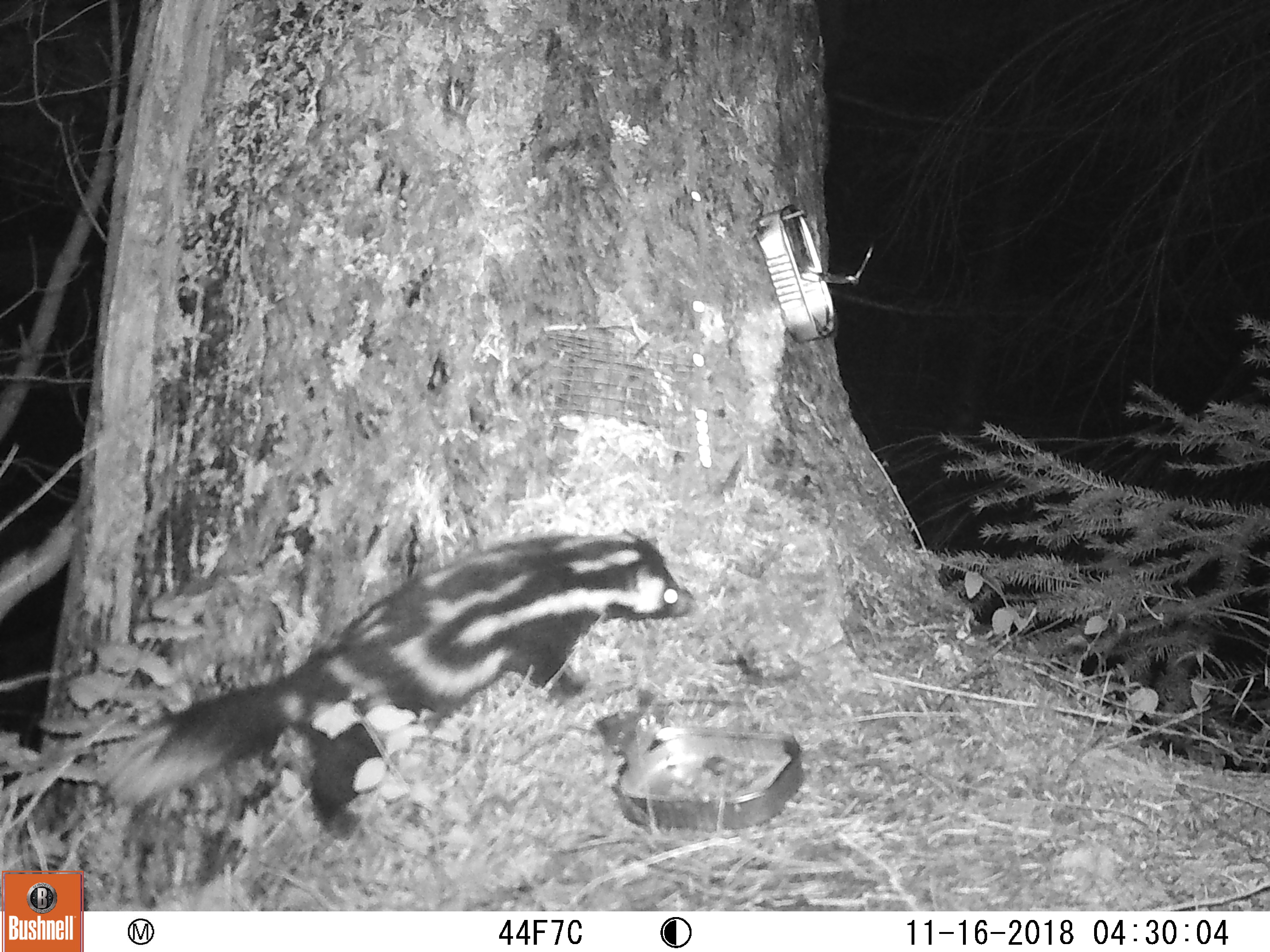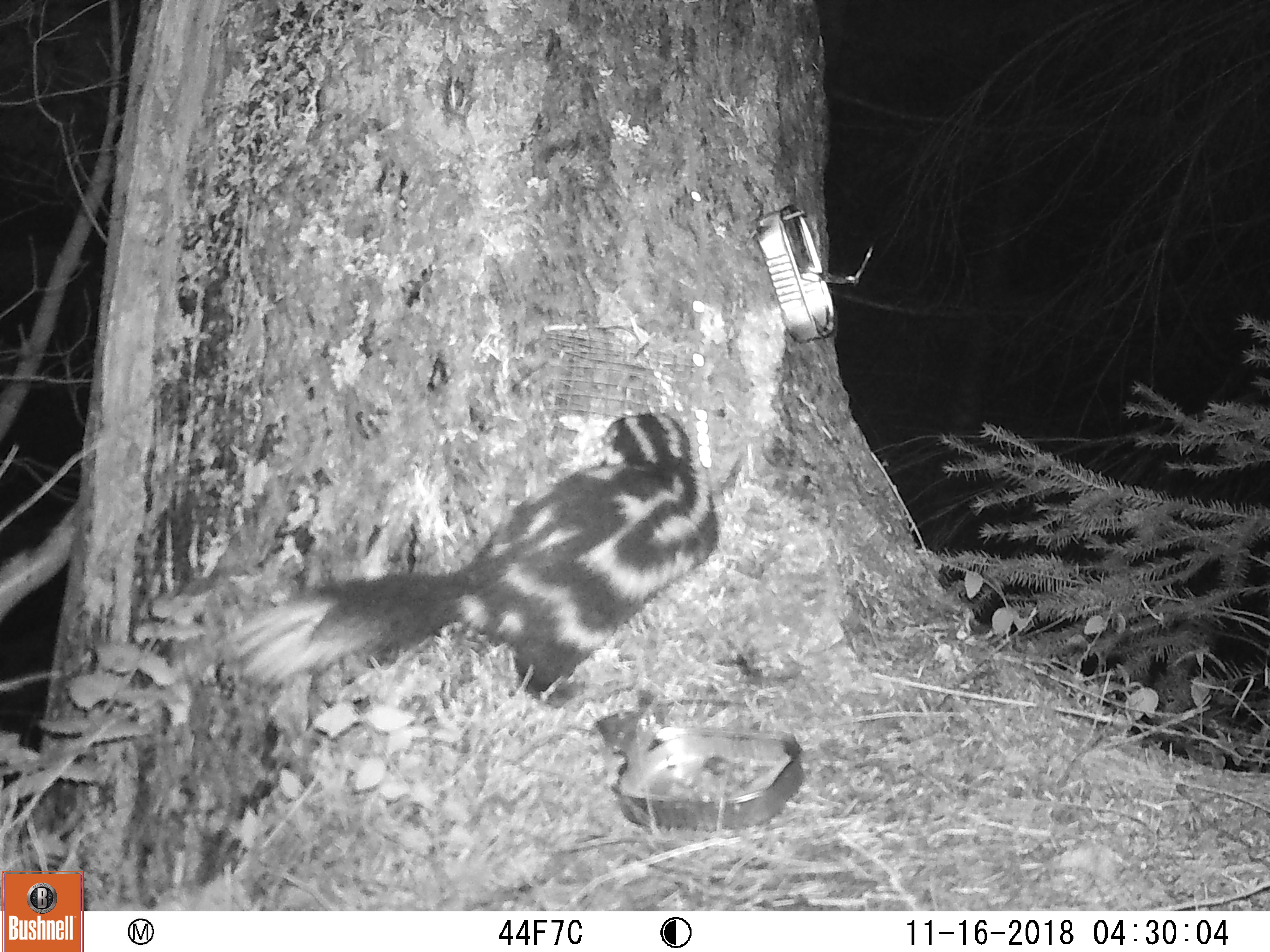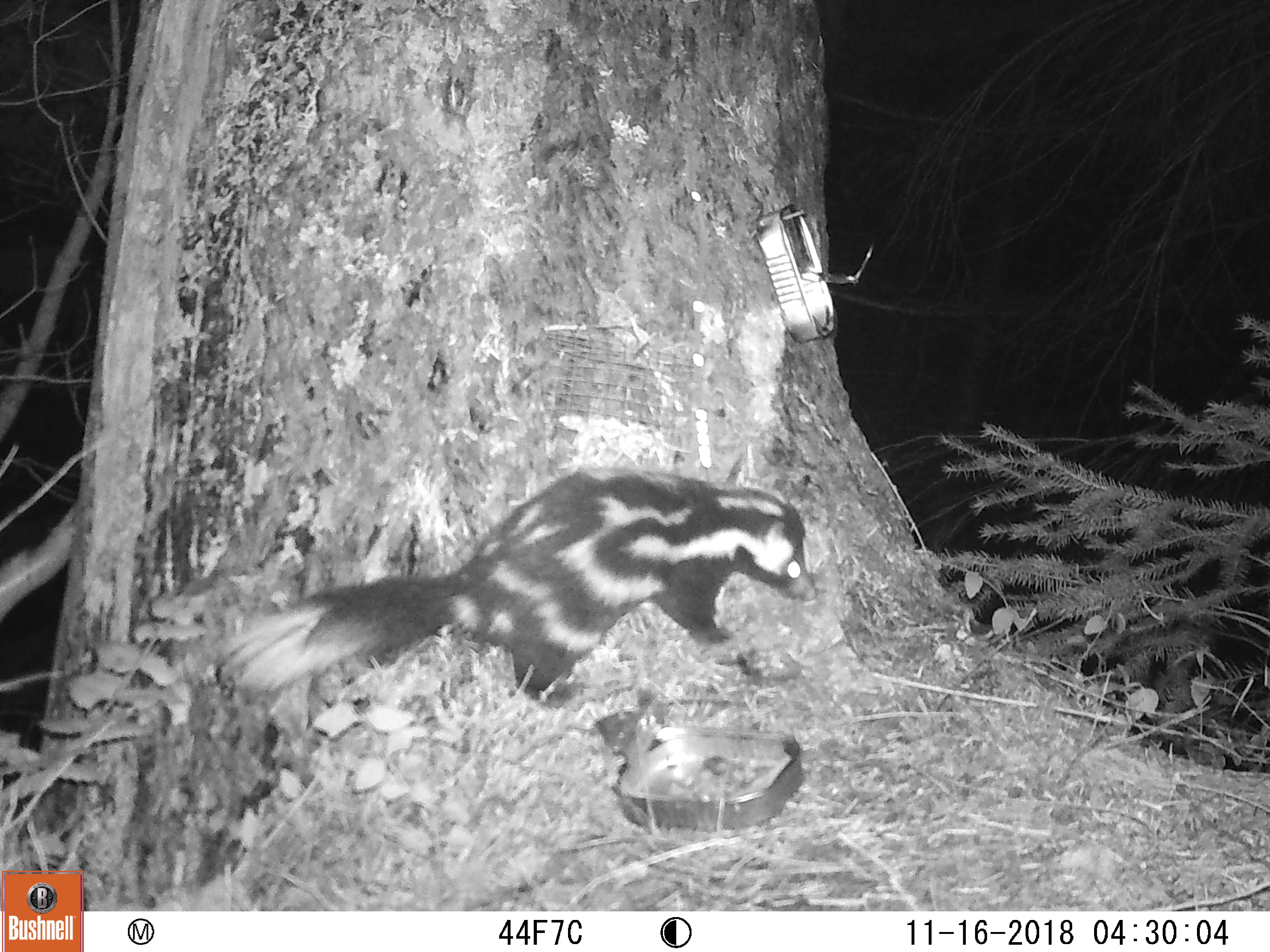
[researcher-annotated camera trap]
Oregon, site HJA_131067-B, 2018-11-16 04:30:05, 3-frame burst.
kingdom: Animalia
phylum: Chordata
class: Mammalia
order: Carnivora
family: Mephitidae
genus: Spilogale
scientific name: Spilogale gracilis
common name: western spotted skunk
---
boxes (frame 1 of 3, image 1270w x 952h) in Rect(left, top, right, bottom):
western spotted skunk: Rect(79, 518, 699, 843)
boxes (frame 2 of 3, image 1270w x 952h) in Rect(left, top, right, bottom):
western spotted skunk: Rect(224, 405, 722, 719)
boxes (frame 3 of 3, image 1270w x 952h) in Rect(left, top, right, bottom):
western spotted skunk: Rect(217, 460, 821, 732)